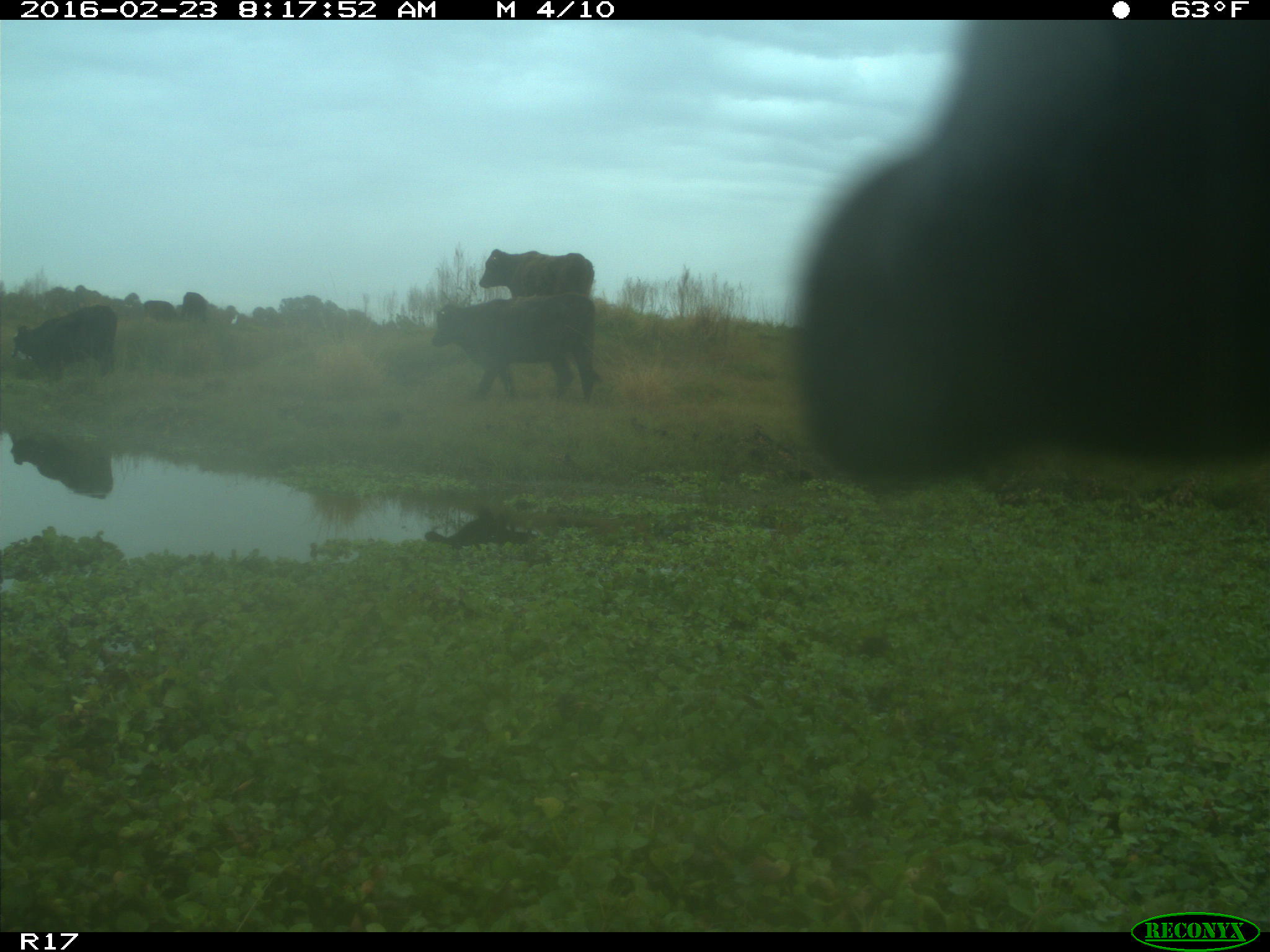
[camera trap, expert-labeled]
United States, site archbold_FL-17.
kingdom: Animalia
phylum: Chordata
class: Mammalia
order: Artiodactyla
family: Bovidae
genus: Bos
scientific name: Bos taurus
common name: domestic cow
Bos taurus (domestic cow).